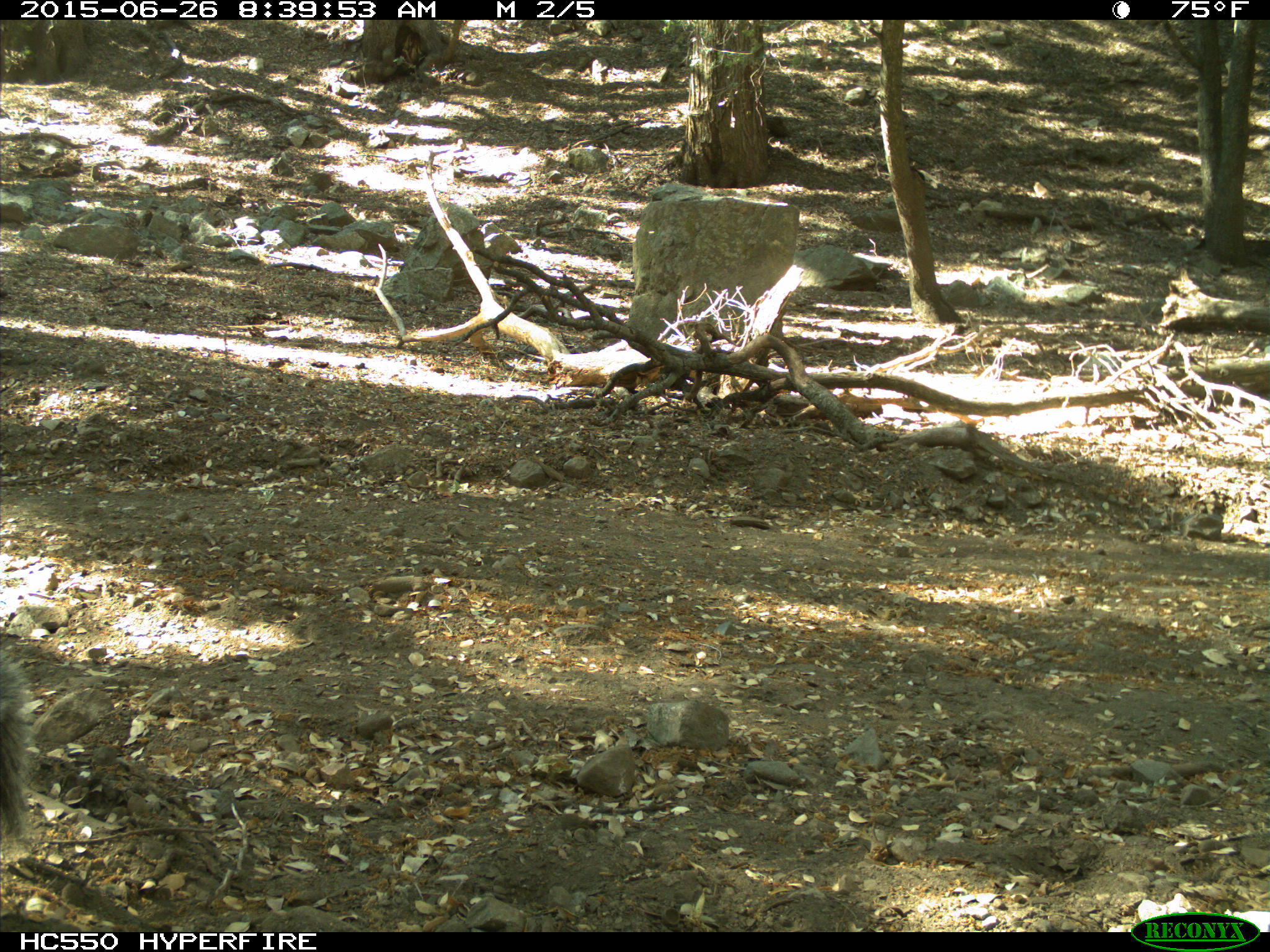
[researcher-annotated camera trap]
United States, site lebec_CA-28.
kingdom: Animalia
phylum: Chordata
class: Mammalia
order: Rodentia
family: Sciuridae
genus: Sciurus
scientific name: Sciurus carolinensis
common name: eastern gray squirrel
Sciurus carolinensis (eastern gray squirrel).